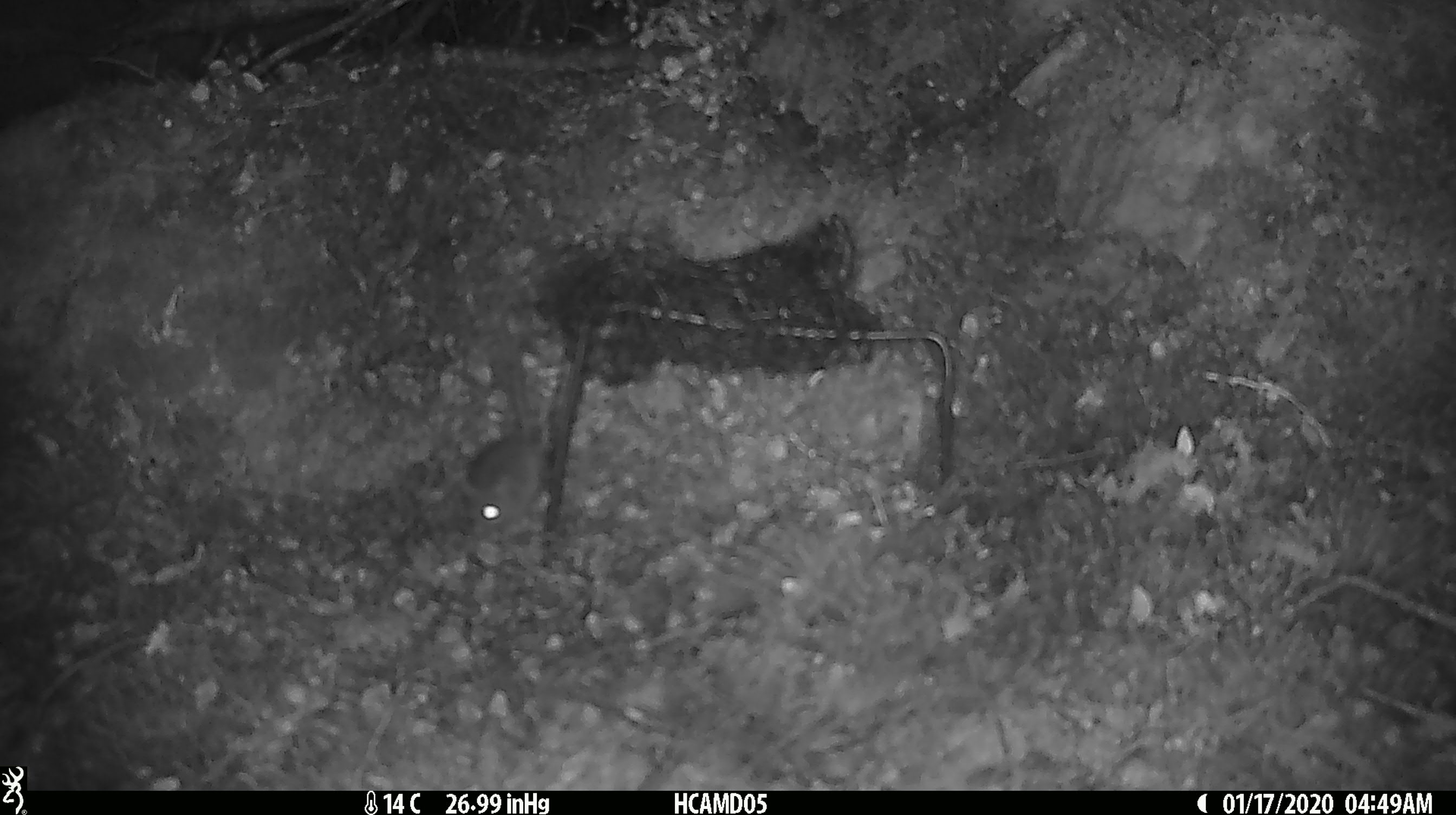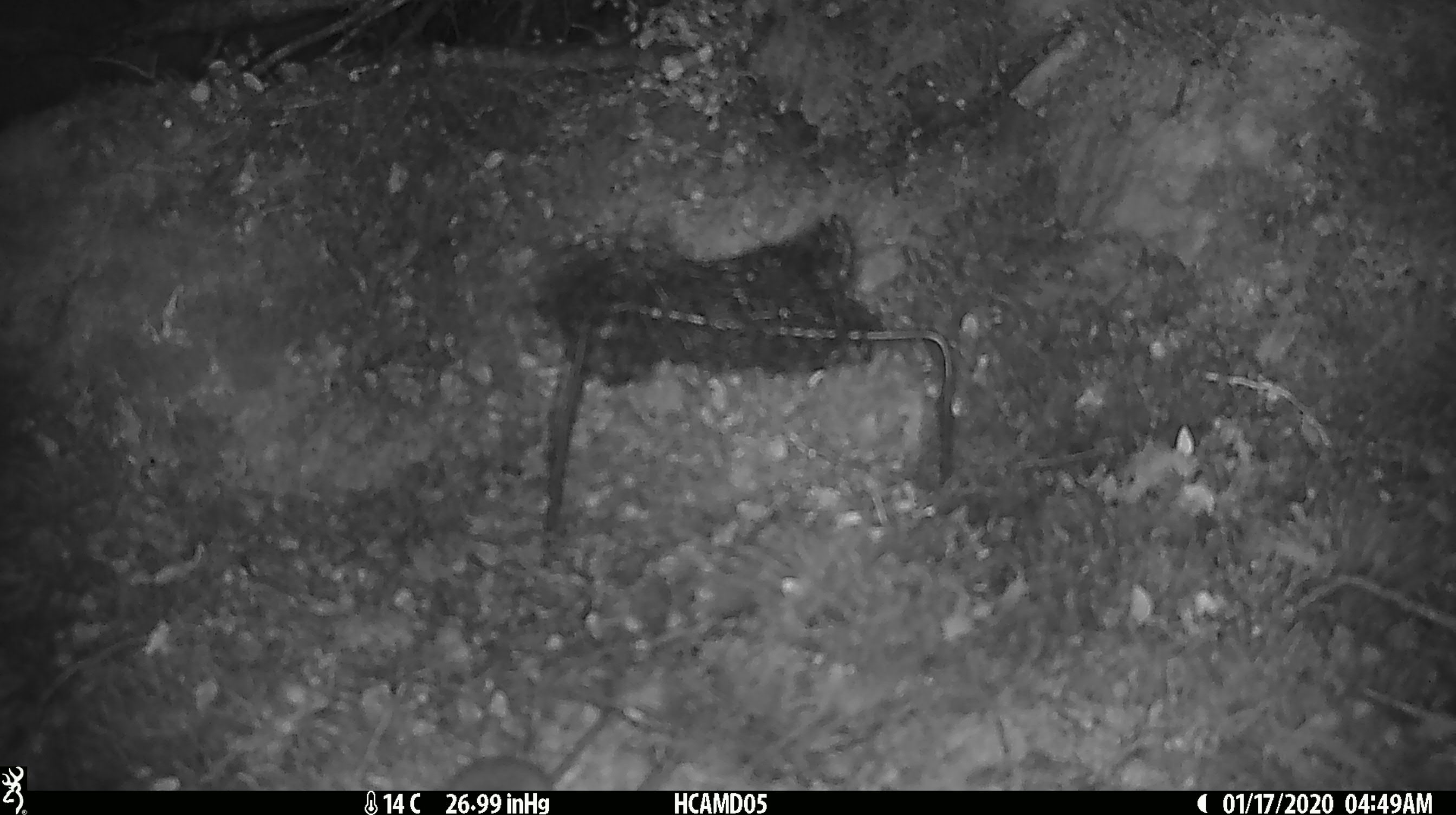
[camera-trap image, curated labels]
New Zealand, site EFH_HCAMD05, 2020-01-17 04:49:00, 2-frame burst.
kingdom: Animalia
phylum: Chordata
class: Mammalia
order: Rodentia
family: Muridae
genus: Mus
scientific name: Mus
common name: mouse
Mouse (Mus).